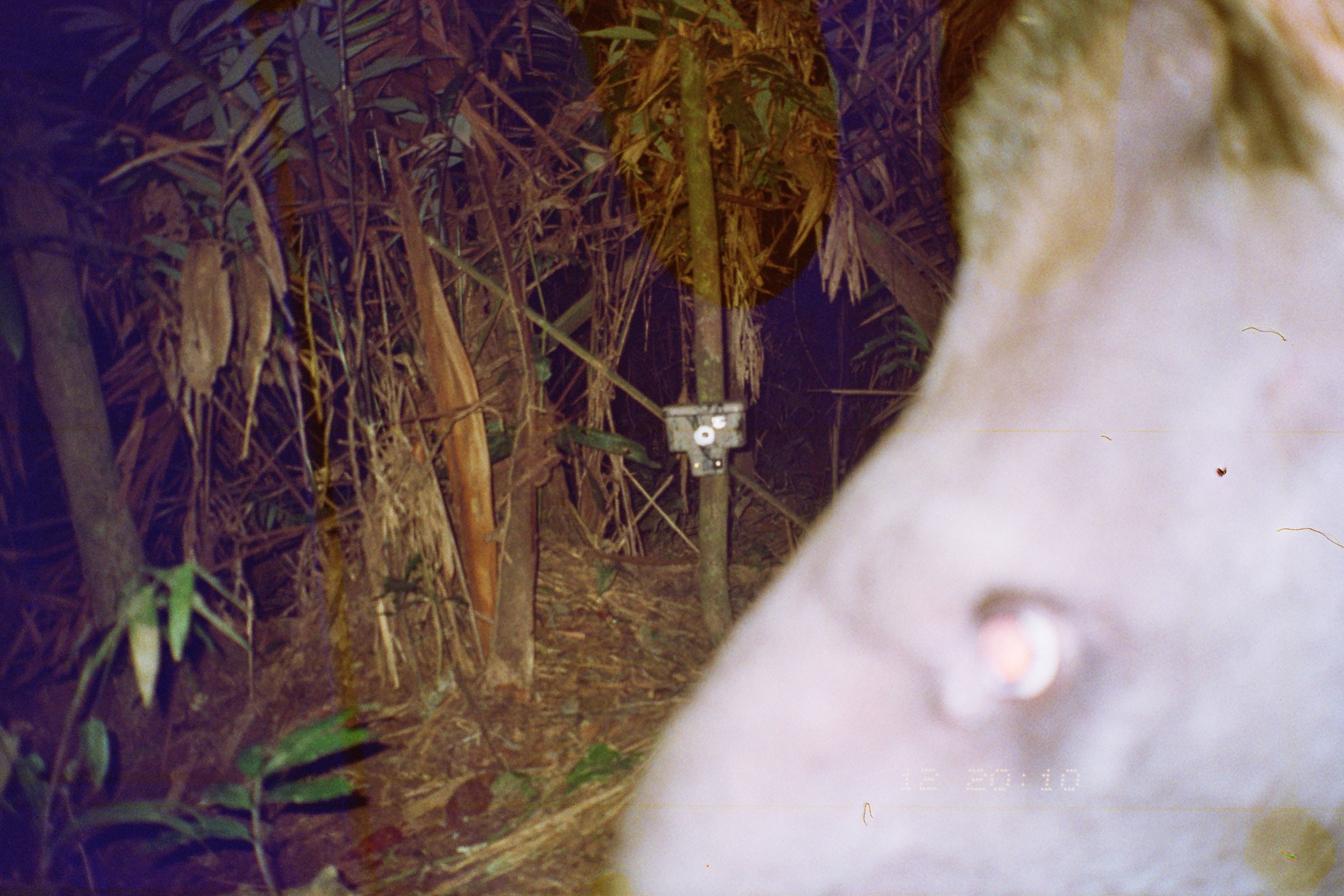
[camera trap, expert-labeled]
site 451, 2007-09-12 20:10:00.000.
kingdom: Animalia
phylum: Chordata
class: Mammalia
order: Perissodactyla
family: Tapiridae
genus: Tapirus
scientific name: Tapirus terrestris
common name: south american tapir